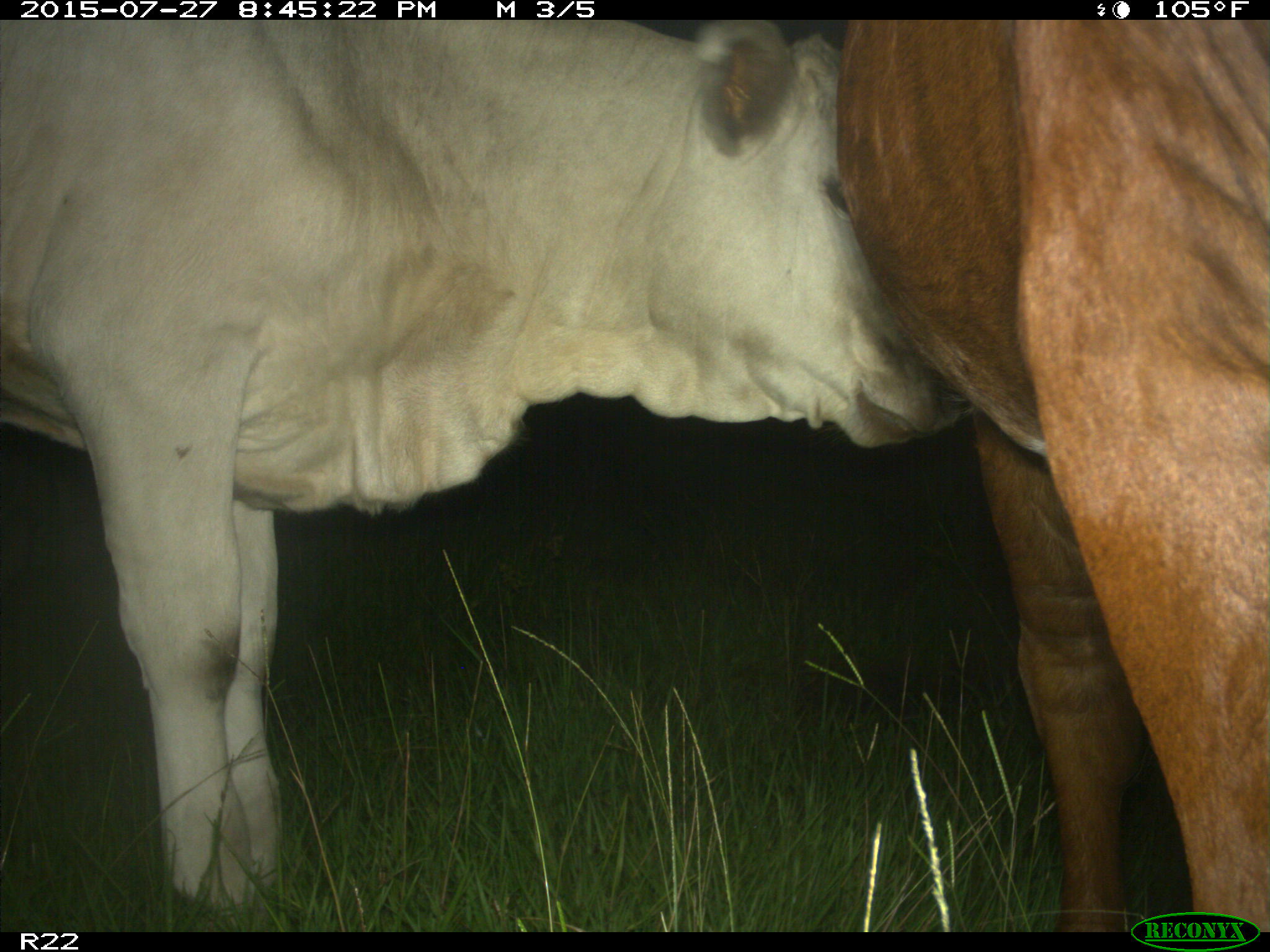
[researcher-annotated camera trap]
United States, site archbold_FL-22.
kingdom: Animalia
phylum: Chordata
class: Mammalia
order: Artiodactyla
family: Bovidae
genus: Bos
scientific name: Bos taurus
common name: domestic cow